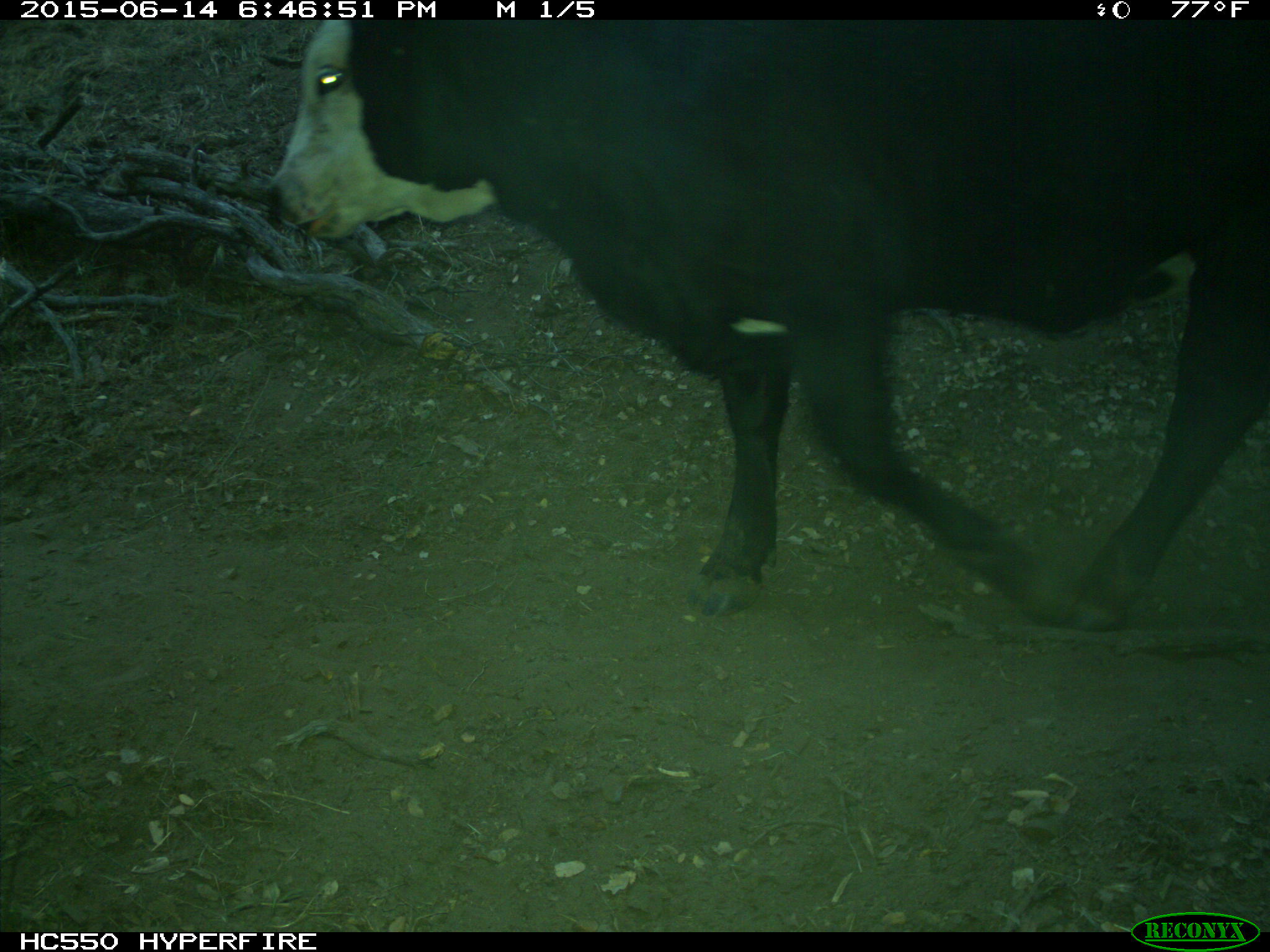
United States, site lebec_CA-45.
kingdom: Animalia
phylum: Chordata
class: Mammalia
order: Artiodactyla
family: Bovidae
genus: Bos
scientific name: Bos taurus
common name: domestic cow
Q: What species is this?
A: Bos taurus (domestic cow).